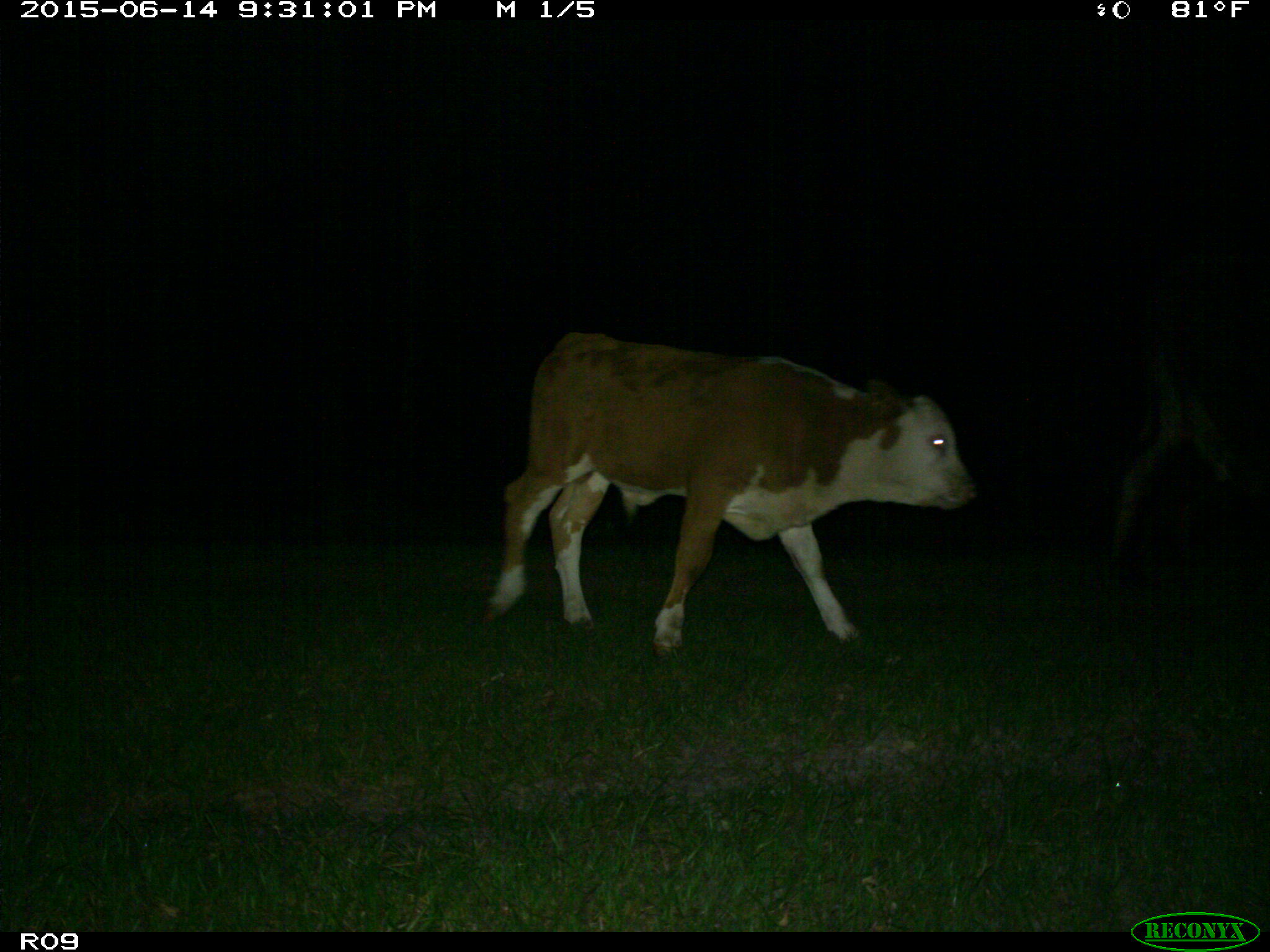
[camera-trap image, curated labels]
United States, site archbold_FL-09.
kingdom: Animalia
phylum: Chordata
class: Mammalia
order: Artiodactyla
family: Bovidae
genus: Bos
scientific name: Bos taurus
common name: domestic cow